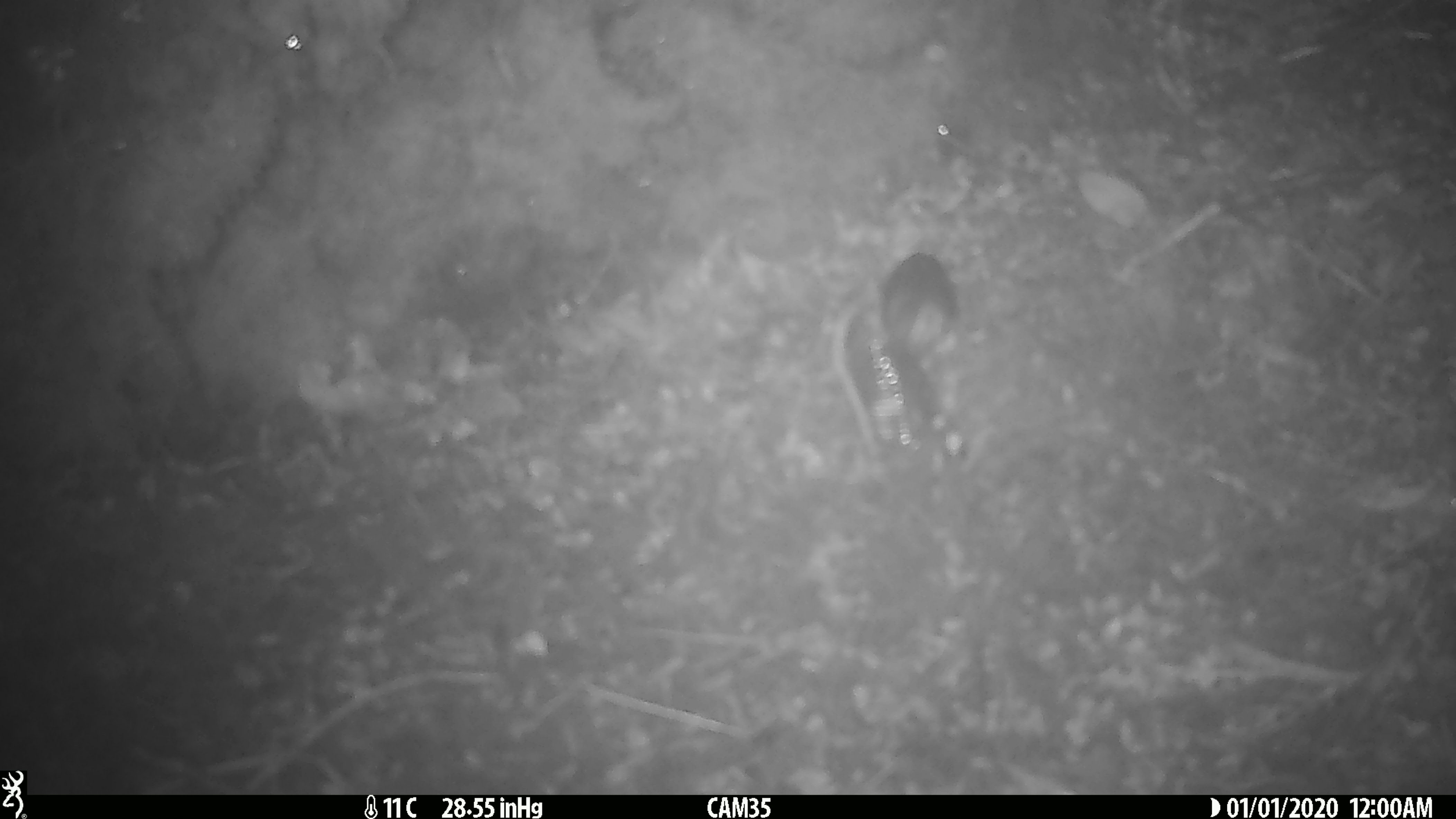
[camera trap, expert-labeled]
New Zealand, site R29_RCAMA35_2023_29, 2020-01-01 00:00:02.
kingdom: Animalia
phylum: Chordata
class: Aves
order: Passeriformes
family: Acanthisittidae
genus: Acanthisitta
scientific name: Acanthisitta chloris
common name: rifleman